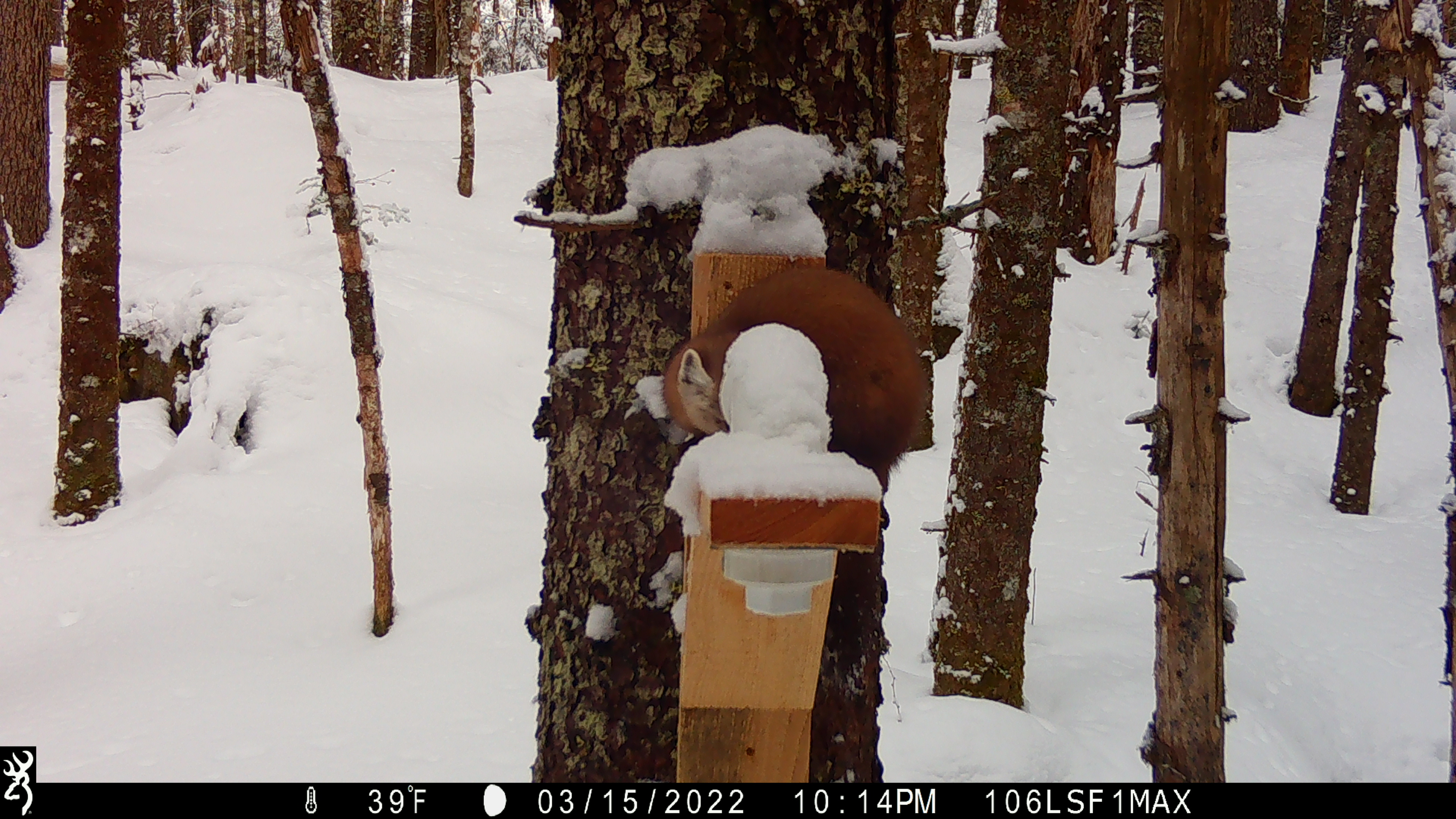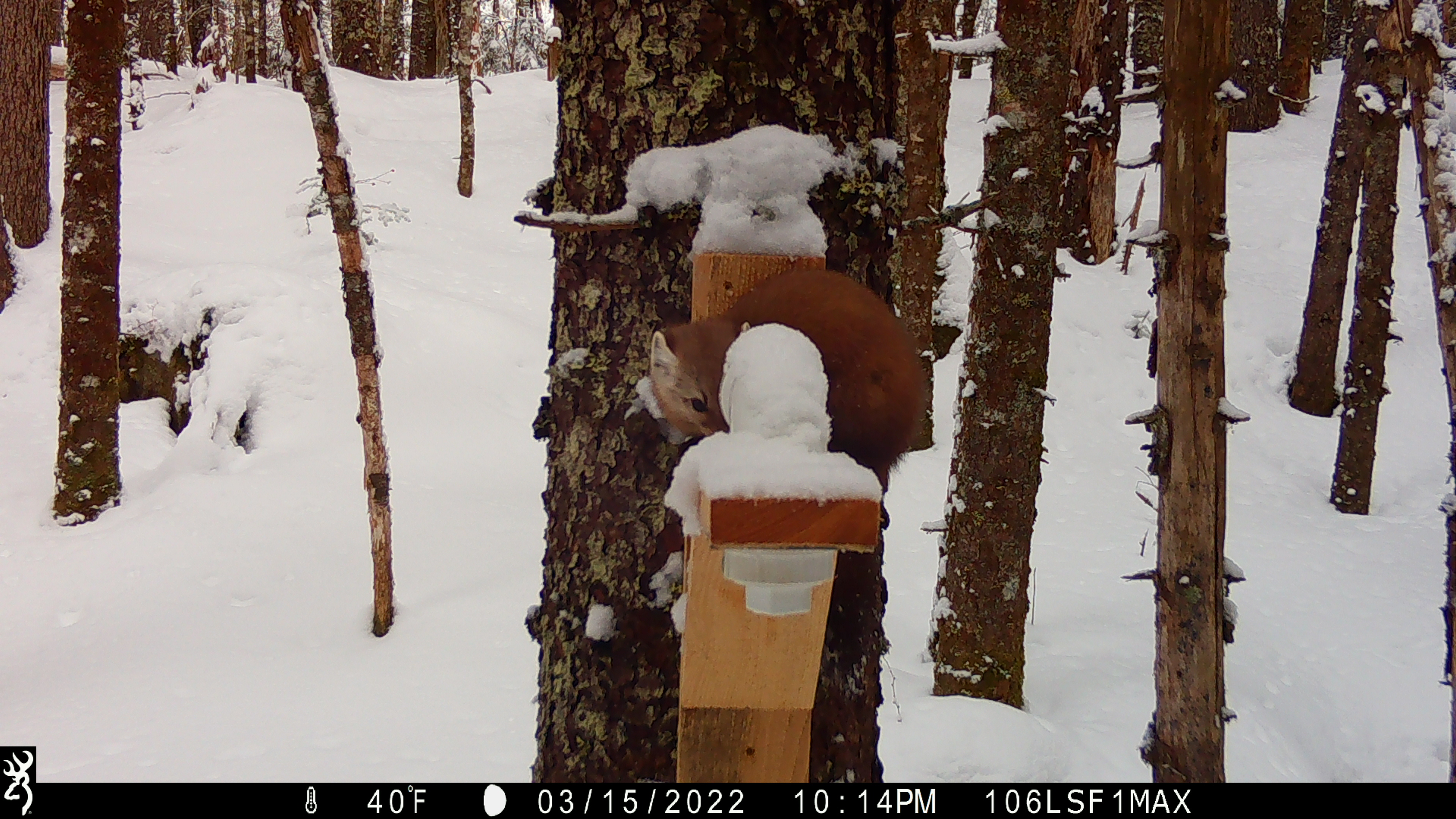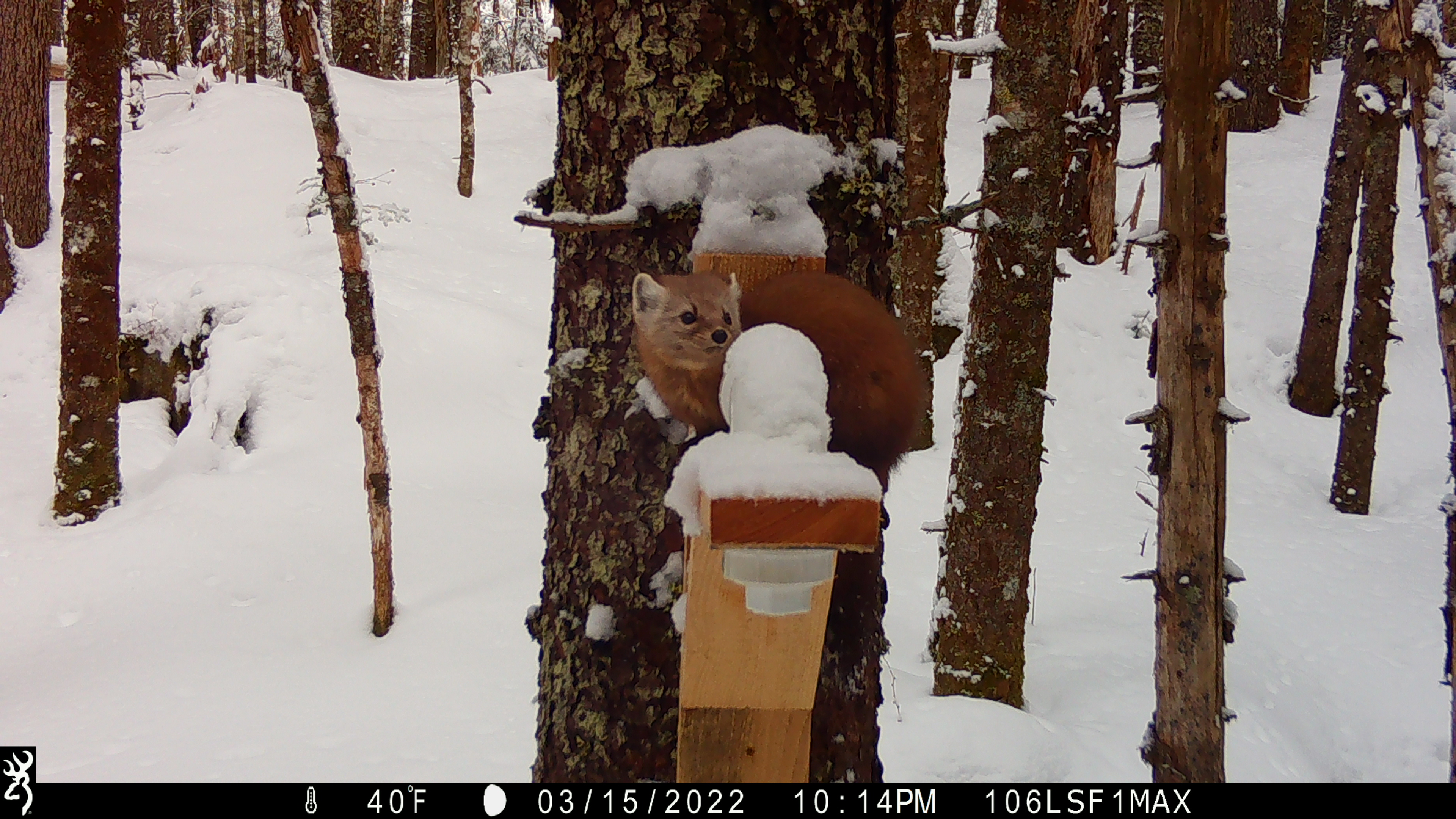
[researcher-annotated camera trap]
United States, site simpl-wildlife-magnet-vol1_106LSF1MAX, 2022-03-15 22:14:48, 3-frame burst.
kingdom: Animalia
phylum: Chordata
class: Mammalia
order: Carnivora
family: Mustelidae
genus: Martes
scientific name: Martes americana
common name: american marten